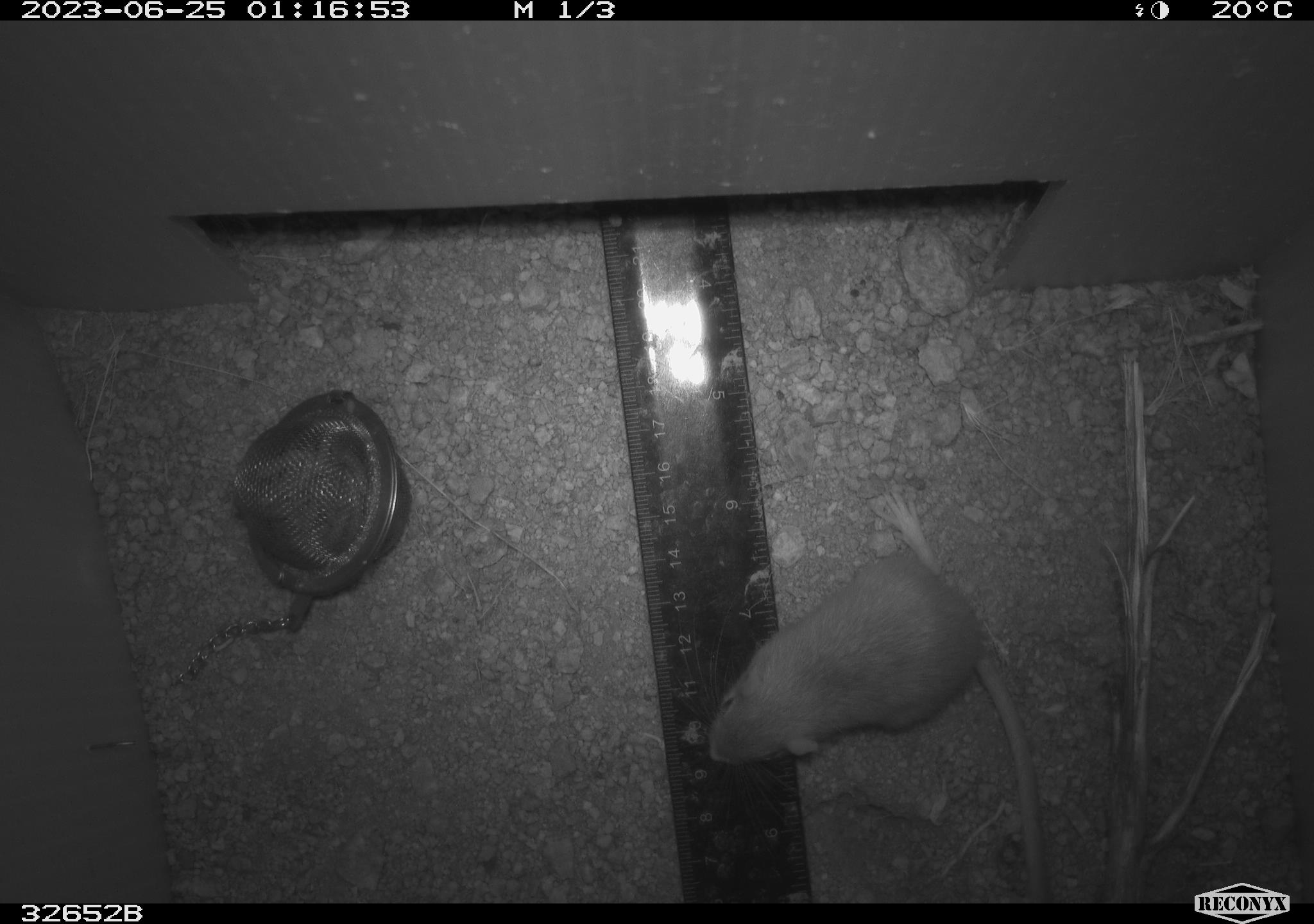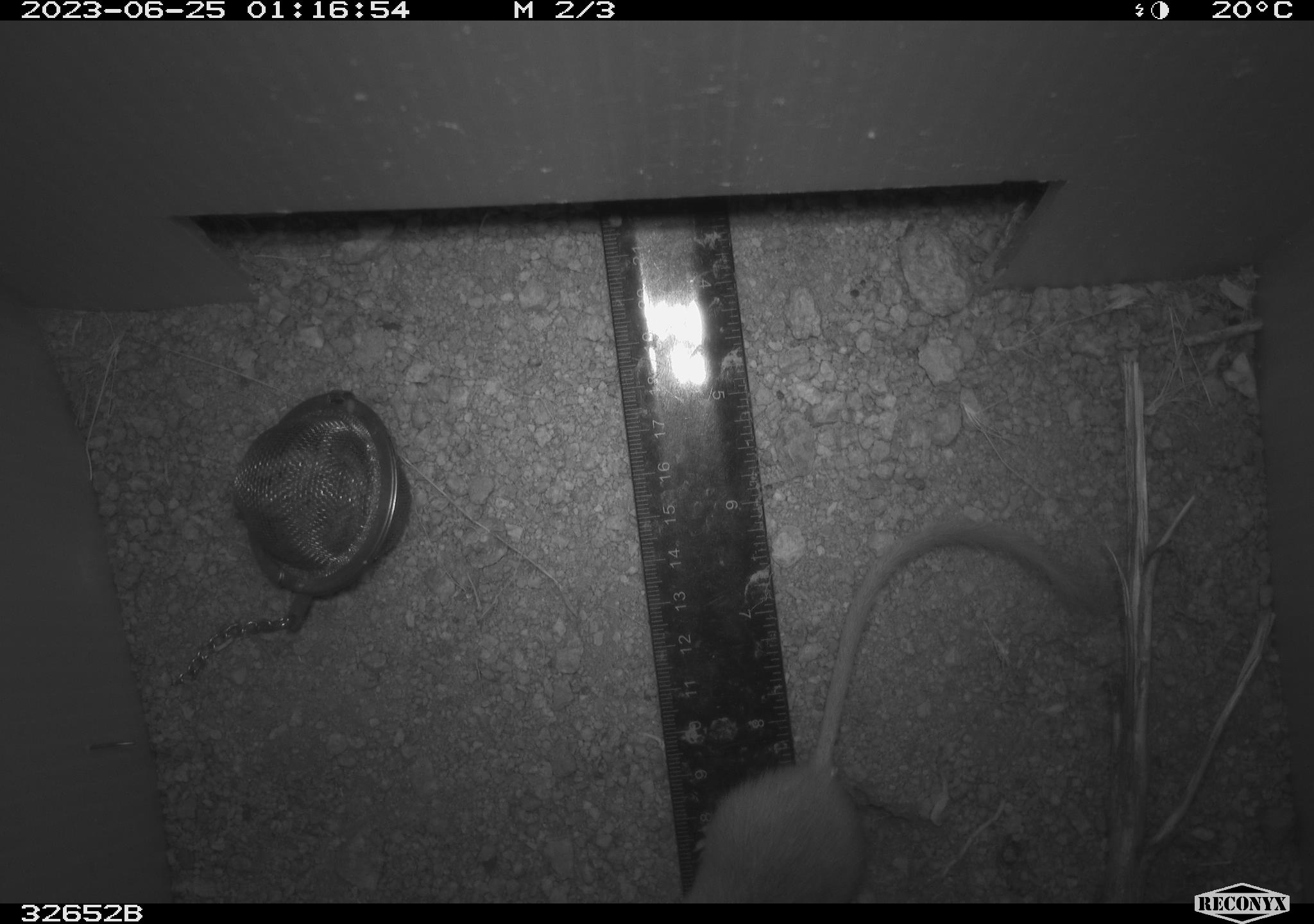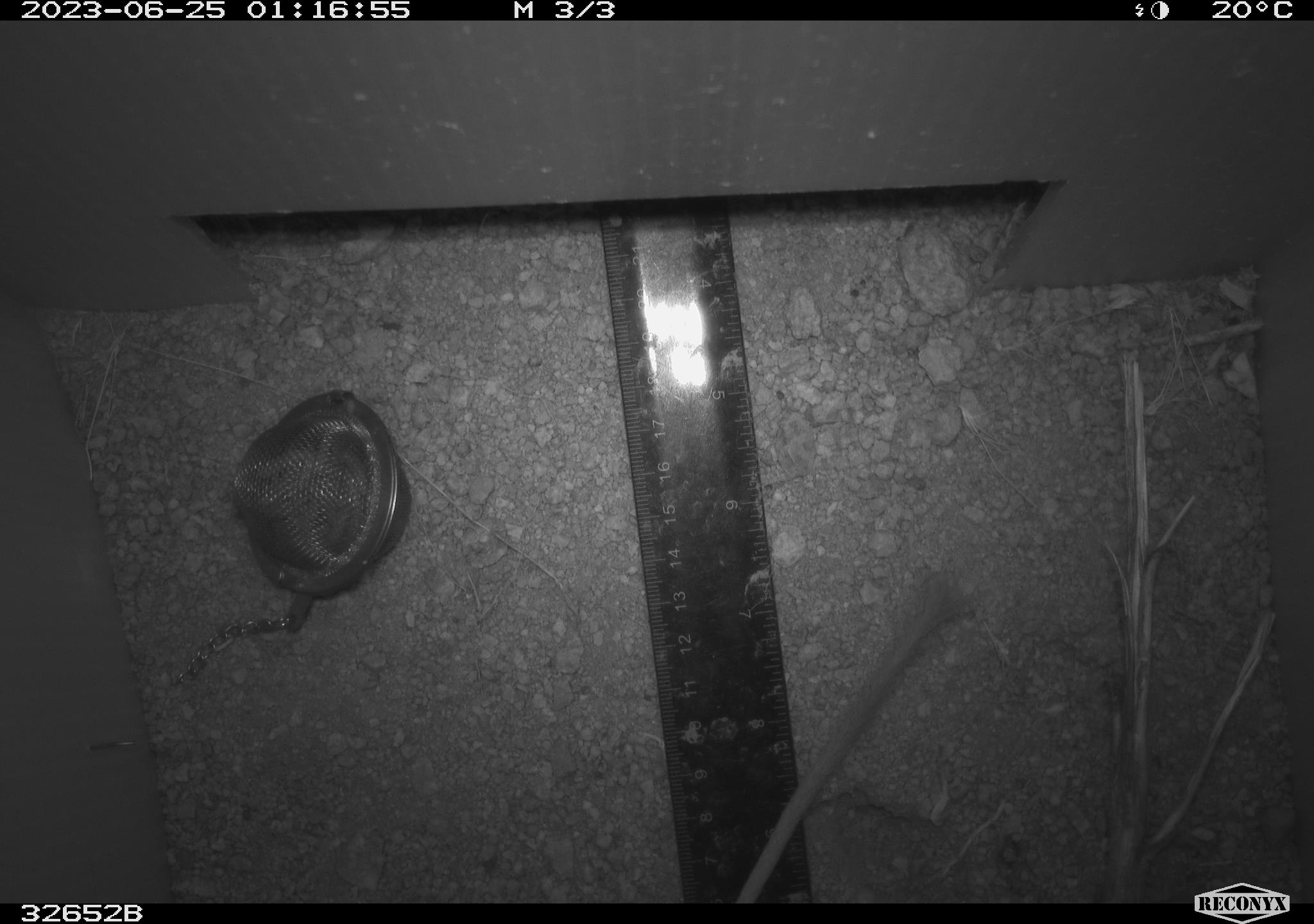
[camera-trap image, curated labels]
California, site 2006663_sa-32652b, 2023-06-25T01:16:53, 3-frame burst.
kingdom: Animalia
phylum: Chordata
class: Mammalia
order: Rodentia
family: Heteromyidae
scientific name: Heteromyidae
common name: kangaroo rats and pocket mice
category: heteromyidae family